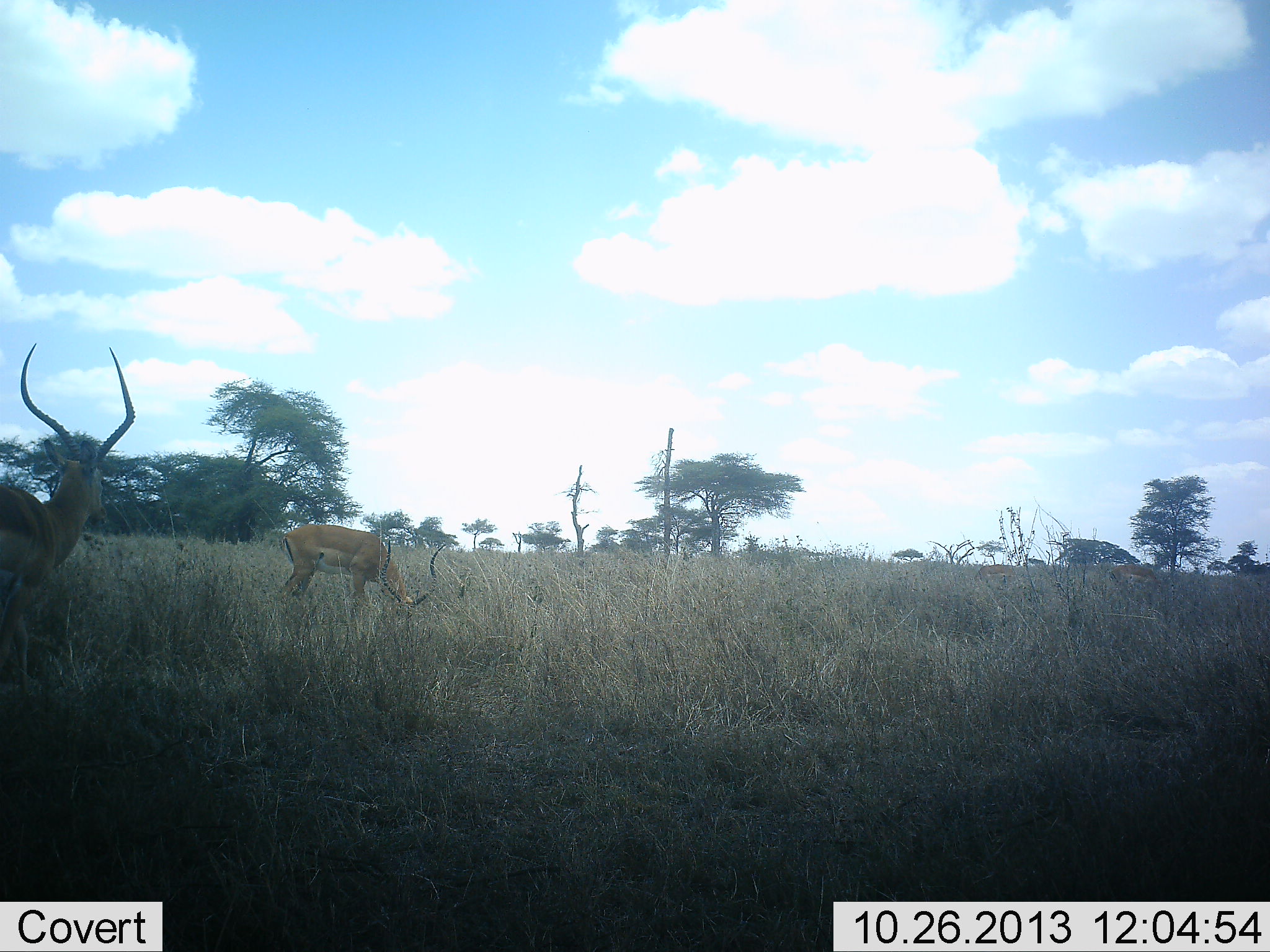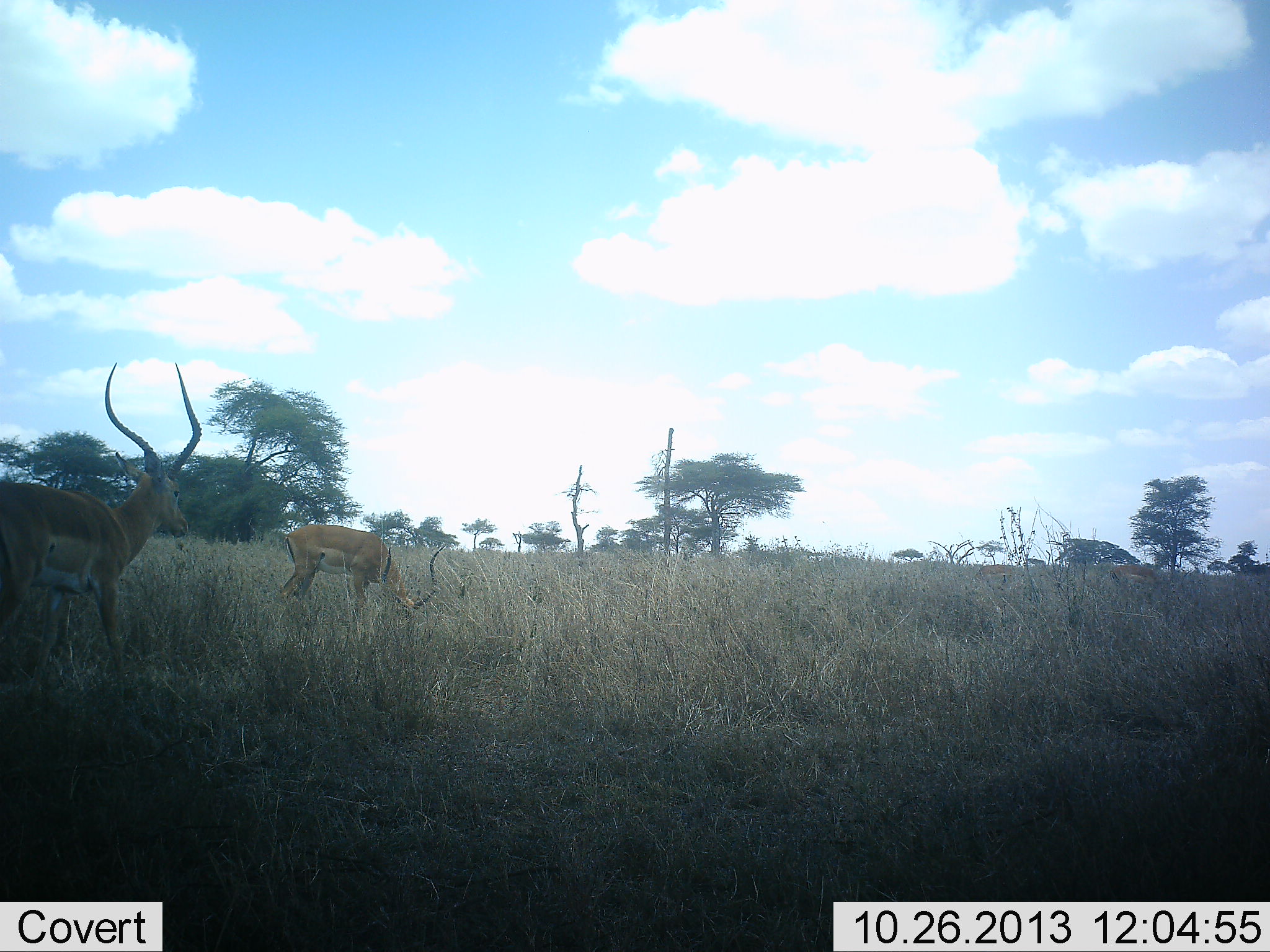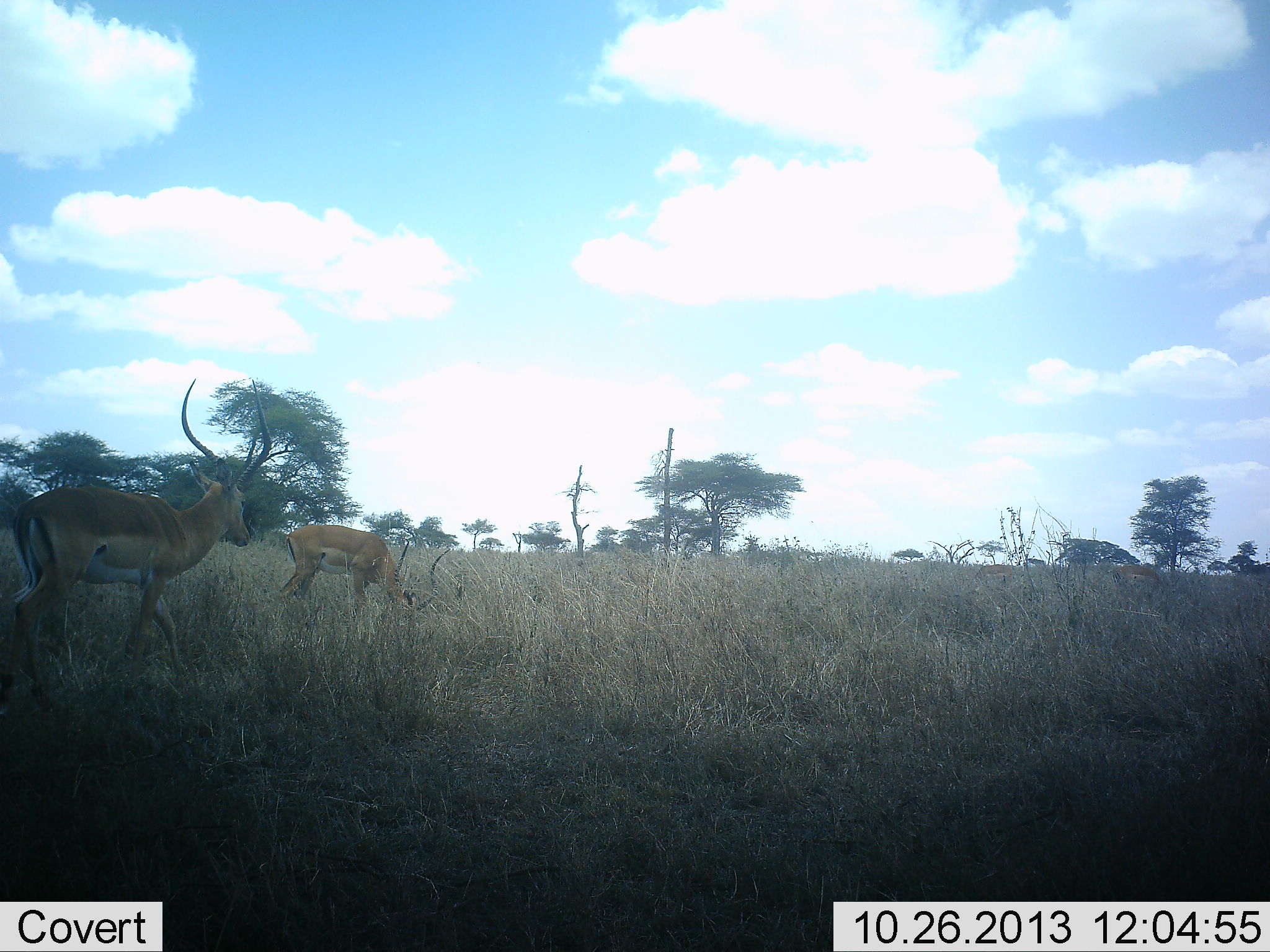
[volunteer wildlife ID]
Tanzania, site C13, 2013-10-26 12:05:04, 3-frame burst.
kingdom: Animalia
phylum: Chordata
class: Mammalia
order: Artiodactyla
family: Bovidae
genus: Aepyceros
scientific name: Aepyceros melampus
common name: impala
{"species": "impala (Aepyceros melampus)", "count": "2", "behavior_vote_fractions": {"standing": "50%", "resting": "0%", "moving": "64%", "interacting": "0%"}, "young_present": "0%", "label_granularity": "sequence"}